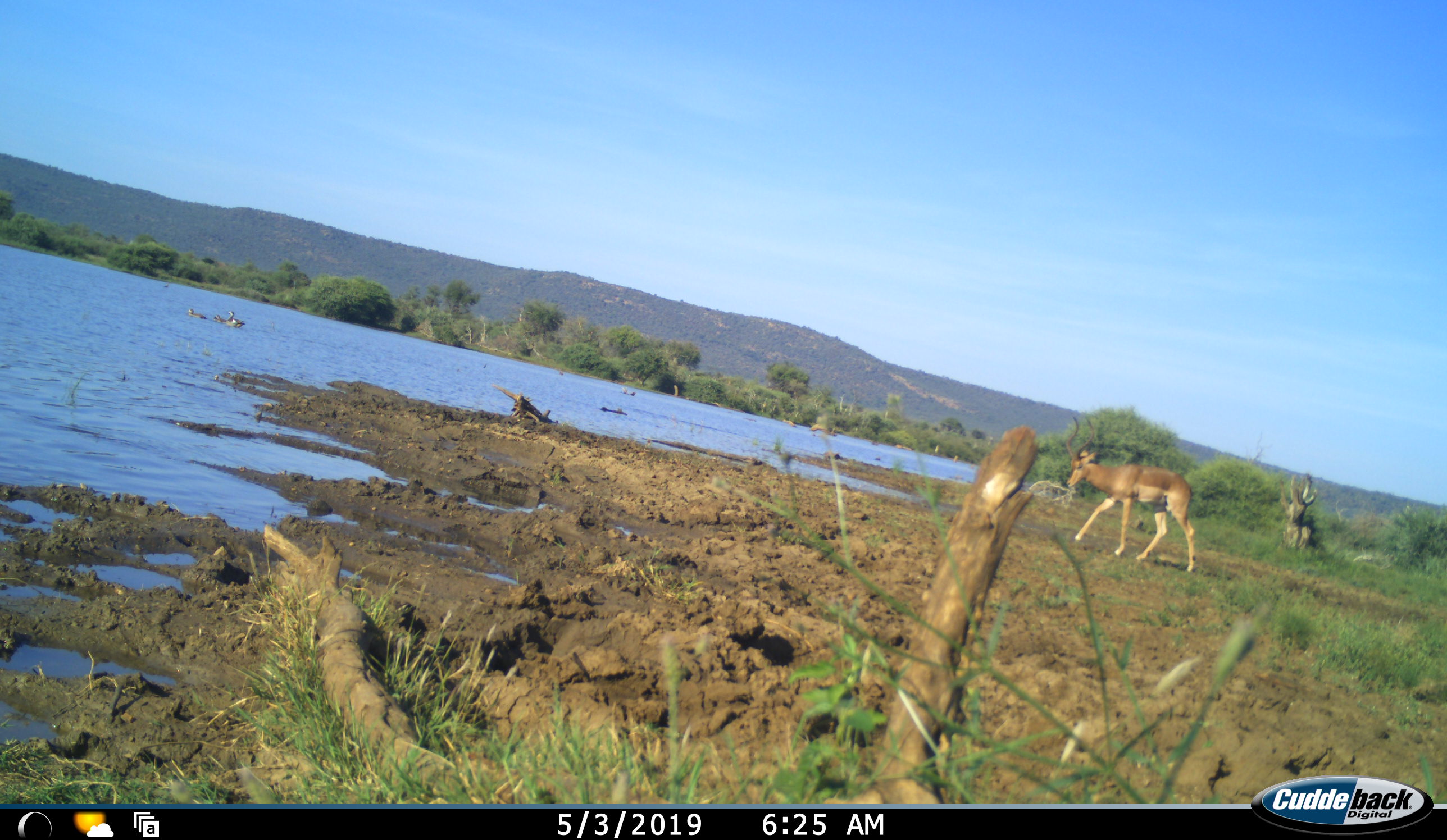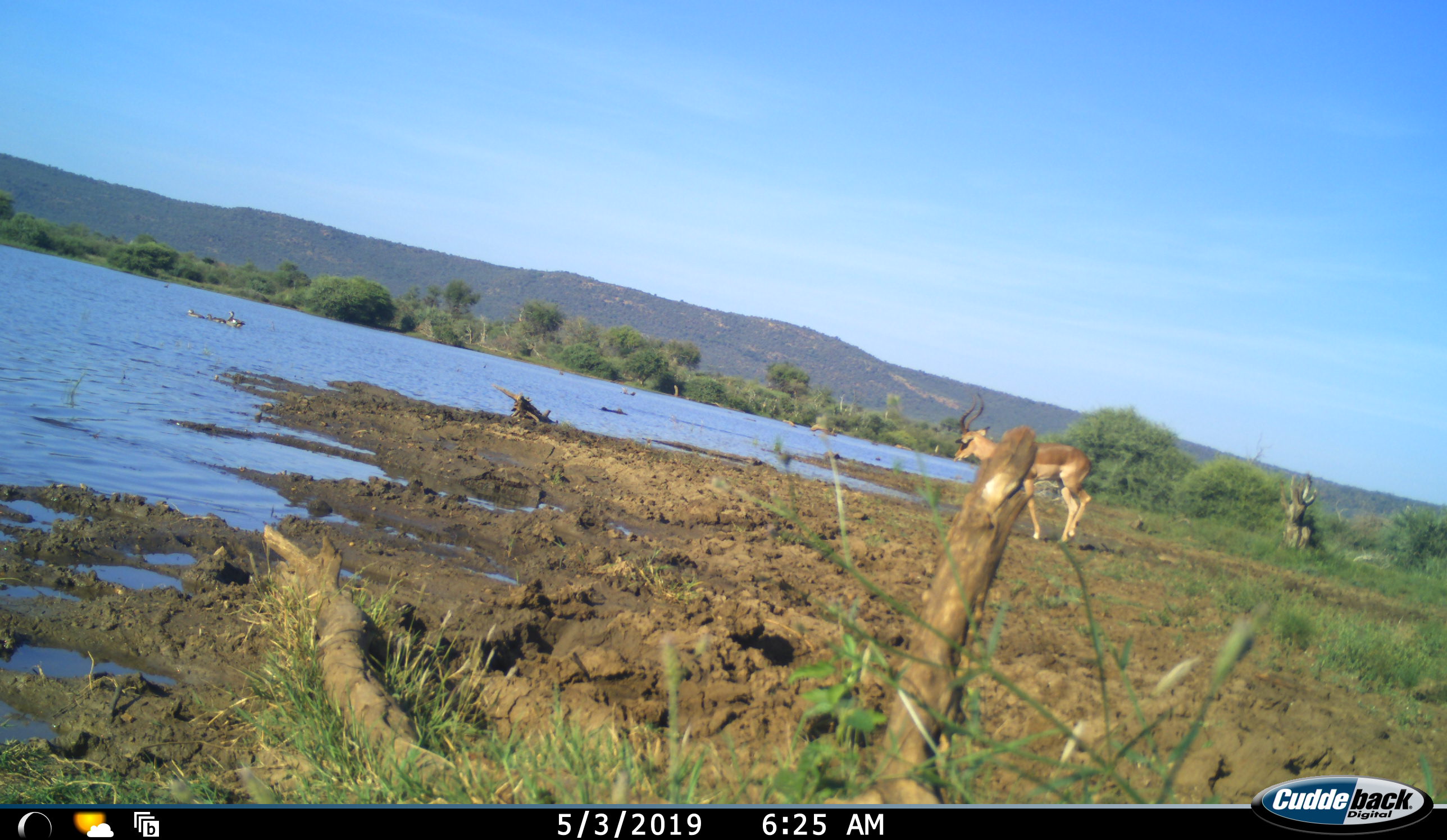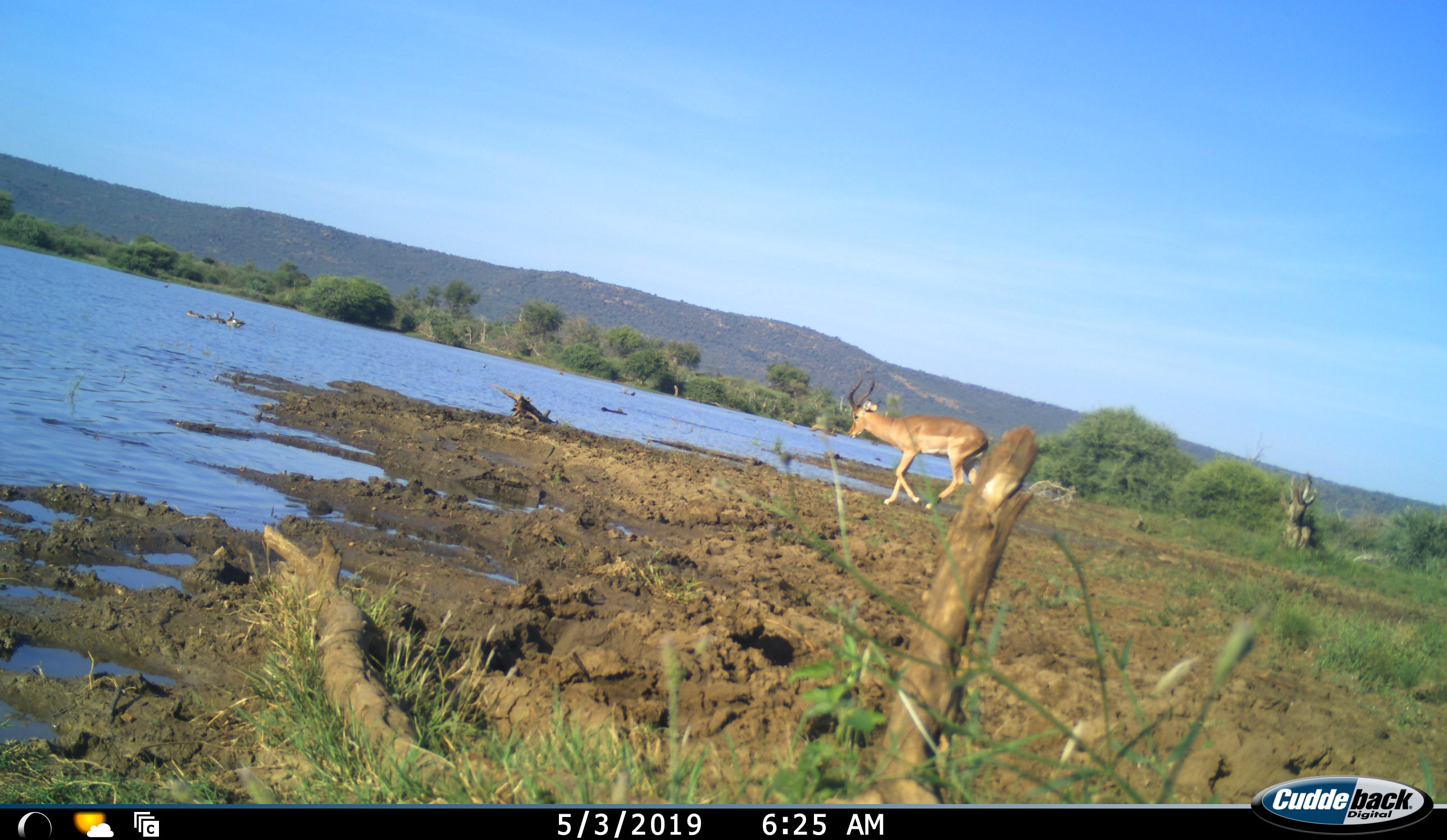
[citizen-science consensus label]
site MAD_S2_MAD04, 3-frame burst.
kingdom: Animalia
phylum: Chordata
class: Mammalia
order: Artiodactyla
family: Bovidae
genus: Aepyceros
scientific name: Aepyceros melampus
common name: impala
Impala (Aepyceros melampus), count 1. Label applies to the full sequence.